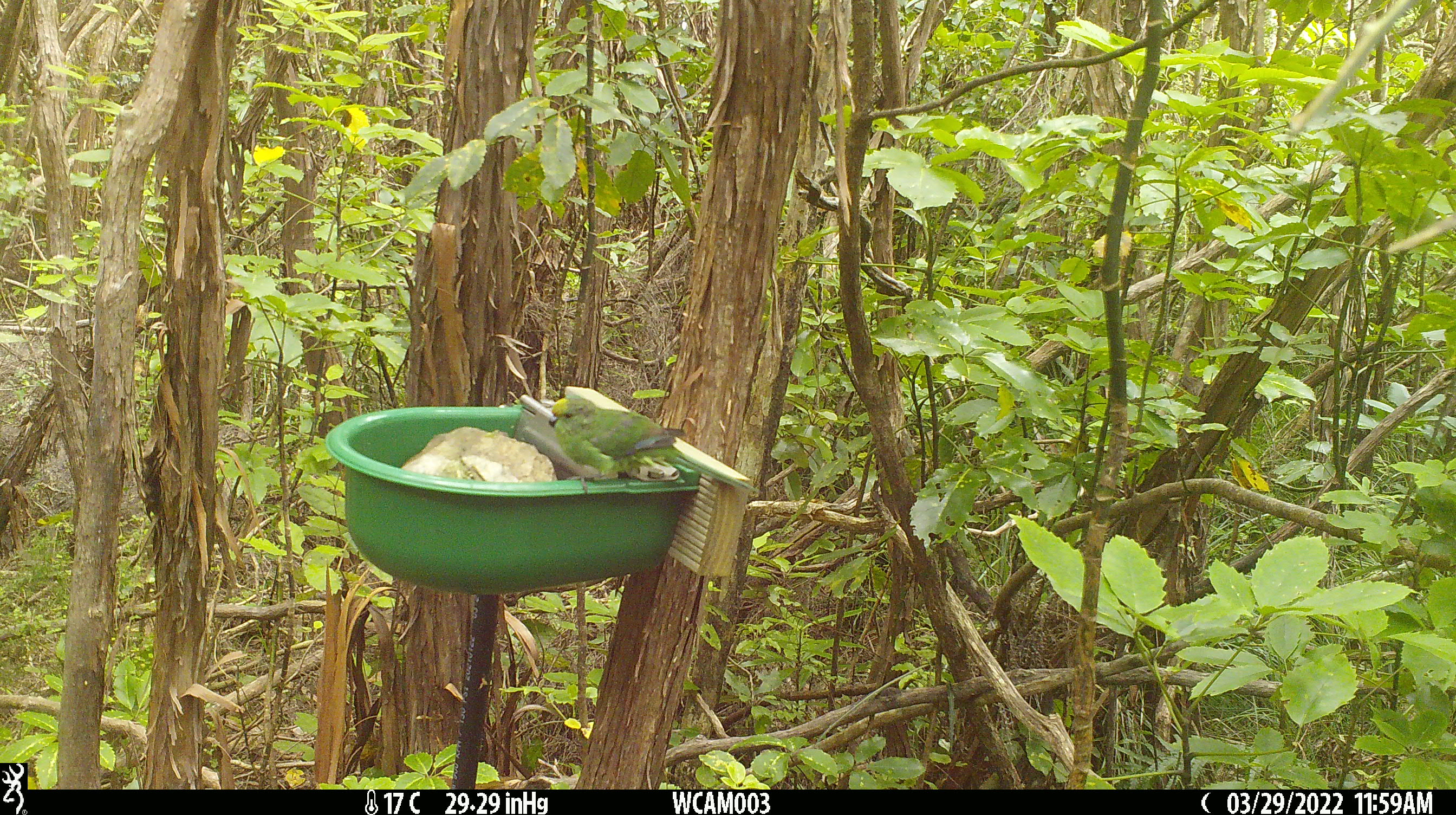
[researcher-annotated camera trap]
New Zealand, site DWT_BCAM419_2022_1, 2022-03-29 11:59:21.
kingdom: Animalia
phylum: Chordata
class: Aves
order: Psittaciformes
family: Psittaculidae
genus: Cyanoramphus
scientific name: Cyanoramphus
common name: parakeet